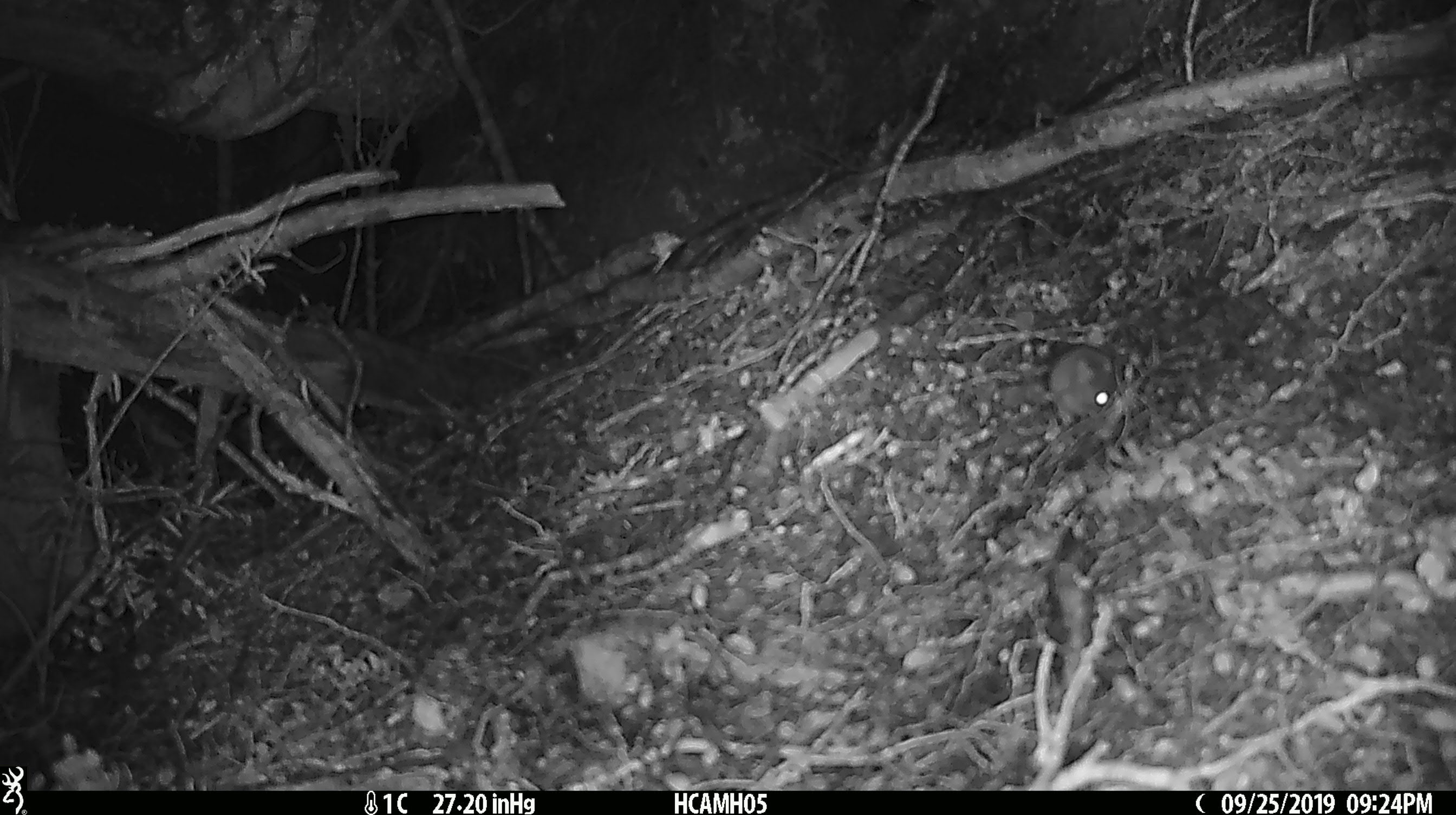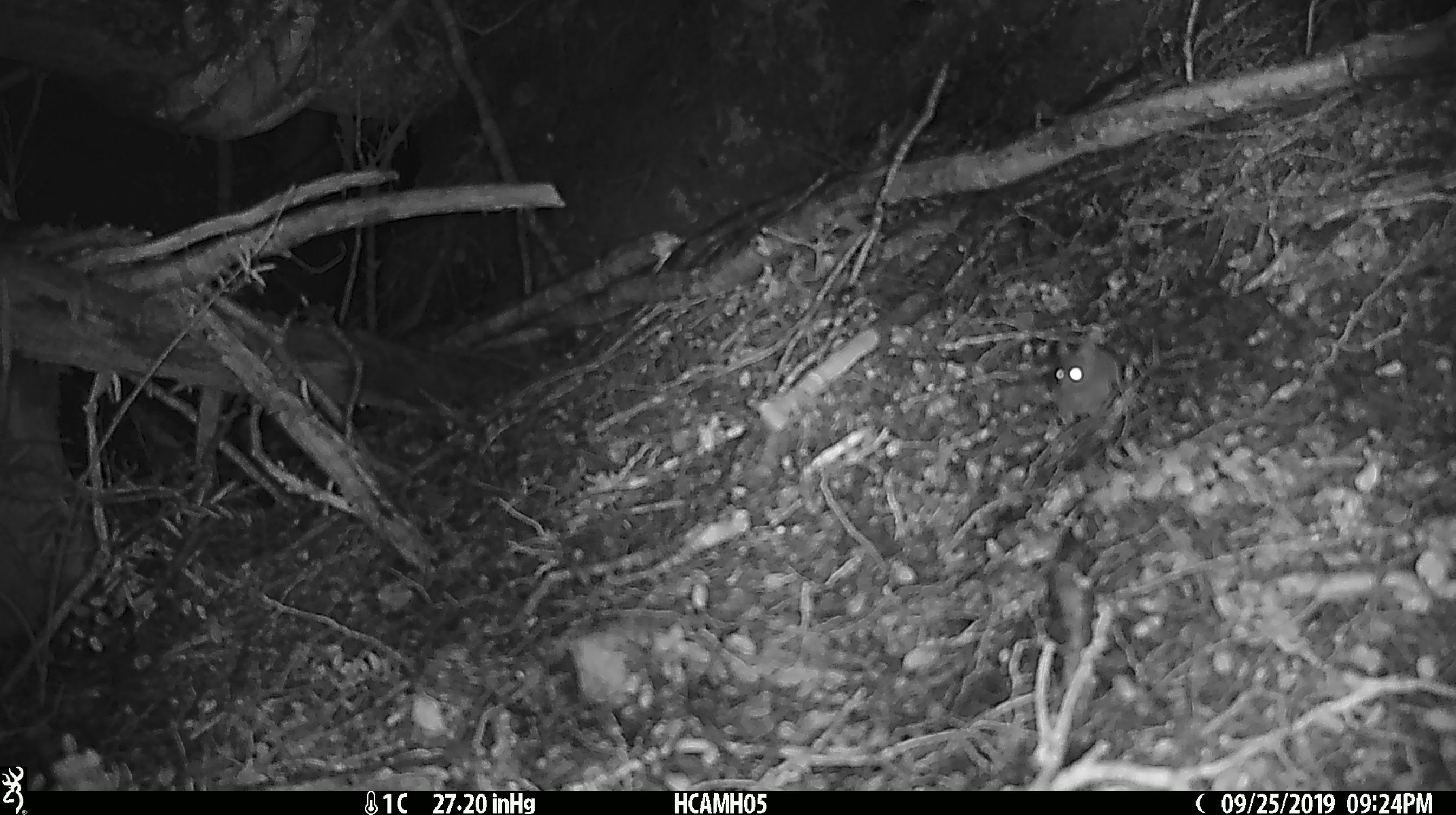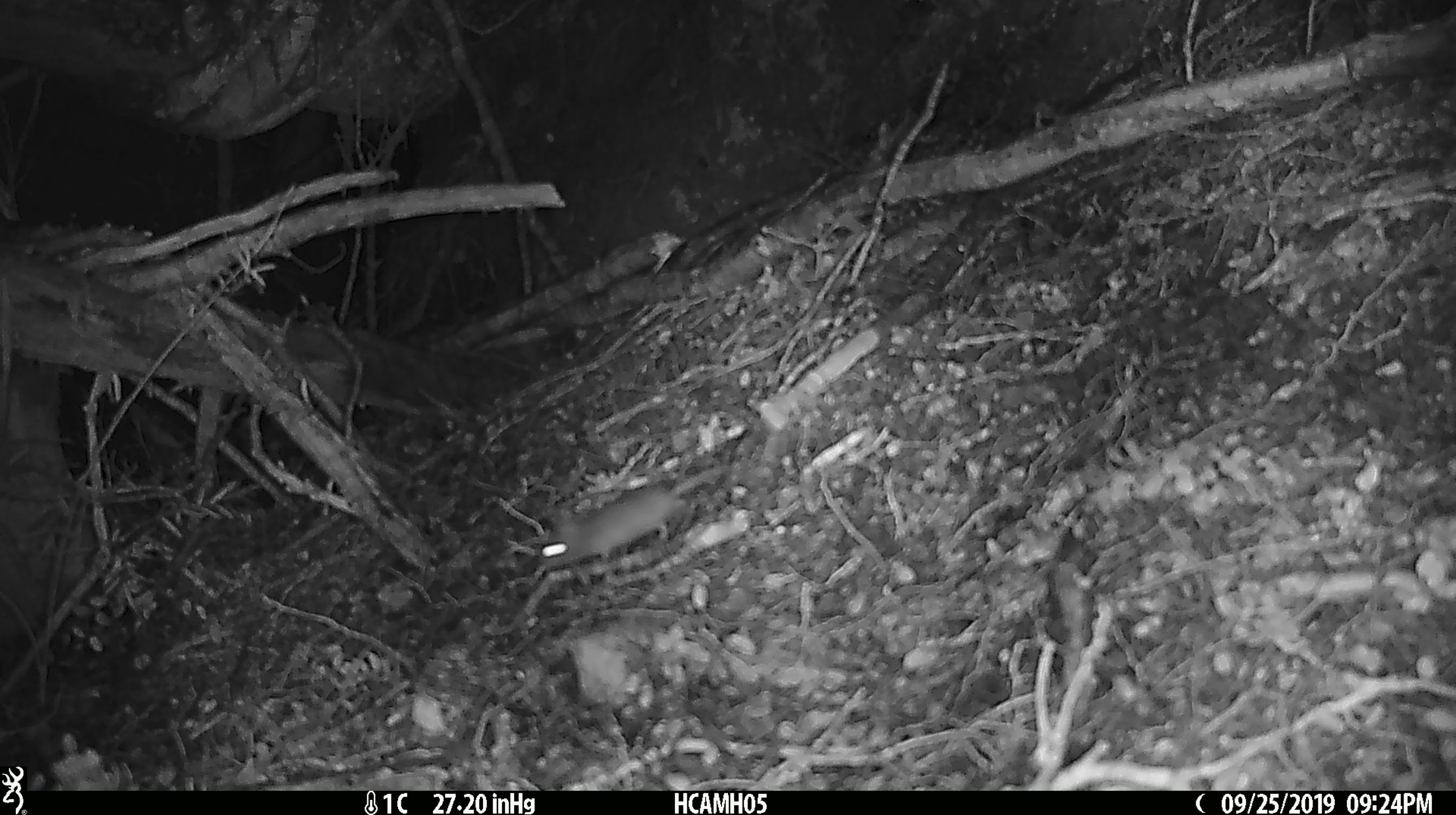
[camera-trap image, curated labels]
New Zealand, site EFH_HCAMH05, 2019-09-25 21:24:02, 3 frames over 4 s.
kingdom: Animalia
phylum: Chordata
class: Mammalia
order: Rodentia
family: Muridae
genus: Mus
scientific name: Mus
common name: mouse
Mouse (Mus).